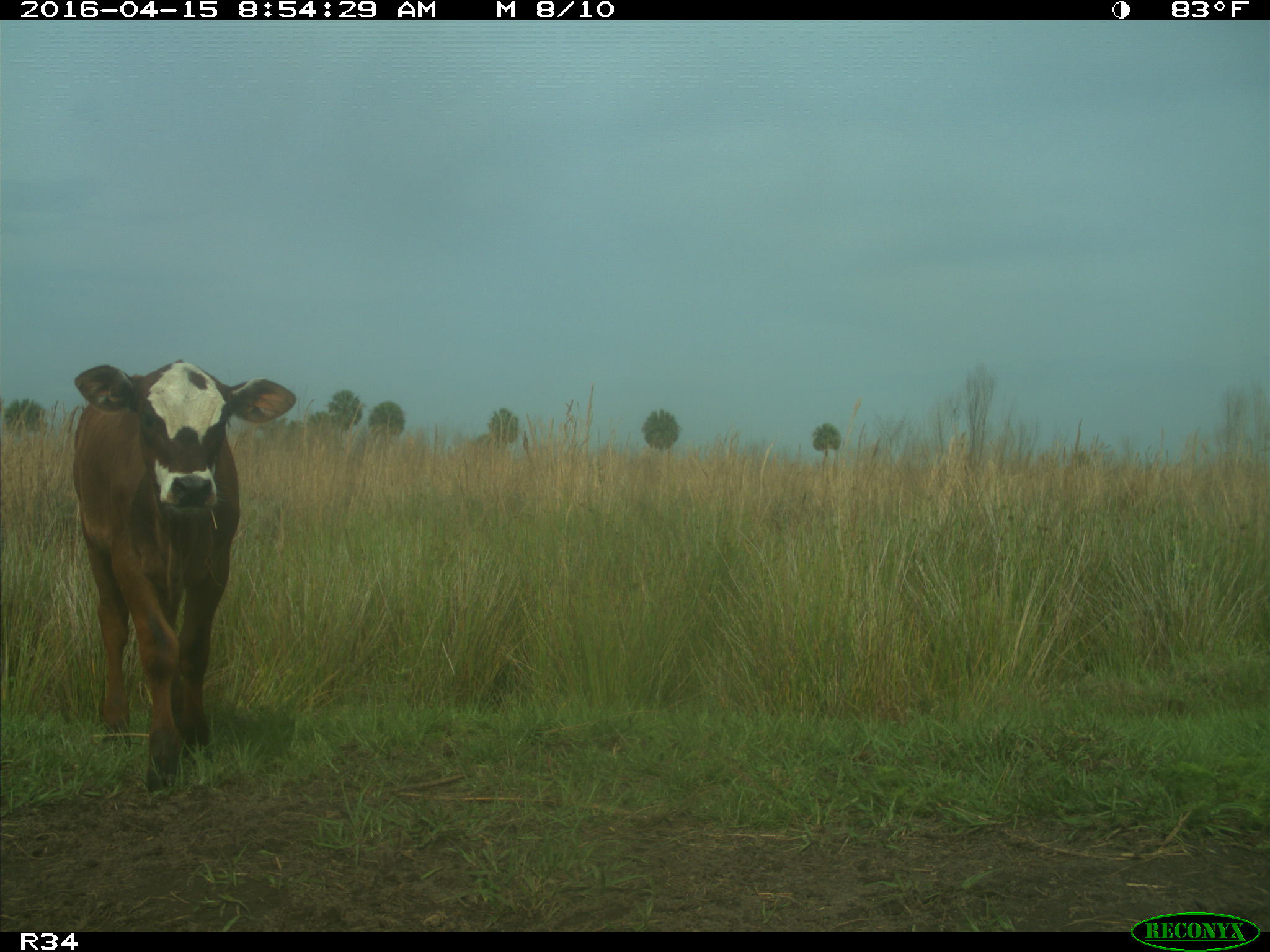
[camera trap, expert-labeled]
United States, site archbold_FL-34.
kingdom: Animalia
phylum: Chordata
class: Mammalia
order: Artiodactyla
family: Bovidae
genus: Bos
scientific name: Bos taurus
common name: domestic cow